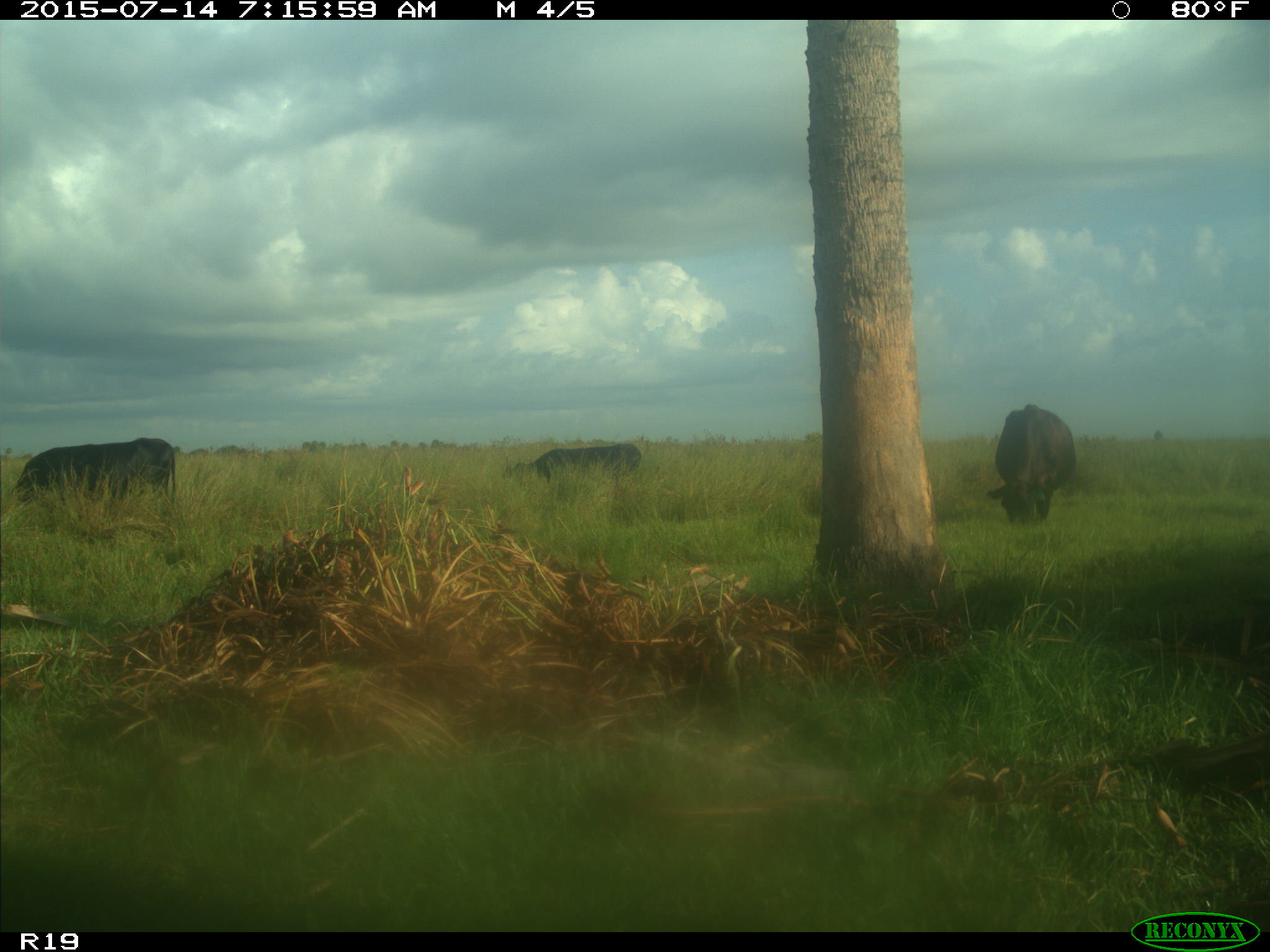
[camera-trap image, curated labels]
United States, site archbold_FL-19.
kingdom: Animalia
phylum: Chordata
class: Mammalia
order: Artiodactyla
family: Bovidae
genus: Bos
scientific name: Bos taurus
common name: domestic cow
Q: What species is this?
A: Bos taurus (domestic cow).